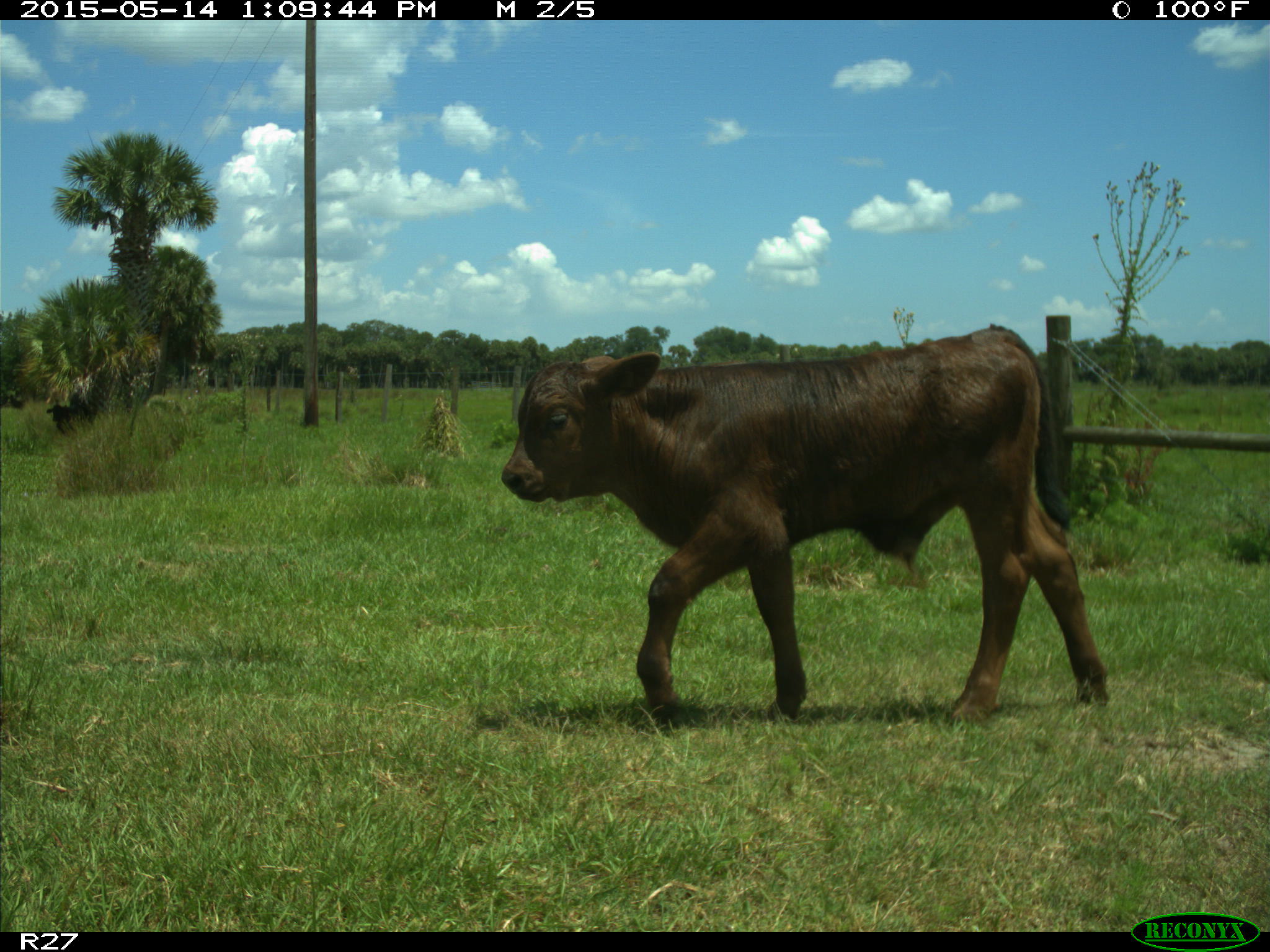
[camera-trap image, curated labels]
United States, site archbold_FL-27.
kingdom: Animalia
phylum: Chordata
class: Mammalia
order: Artiodactyla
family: Bovidae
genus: Bos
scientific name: Bos taurus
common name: domestic cow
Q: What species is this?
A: Bos taurus (domestic cow).